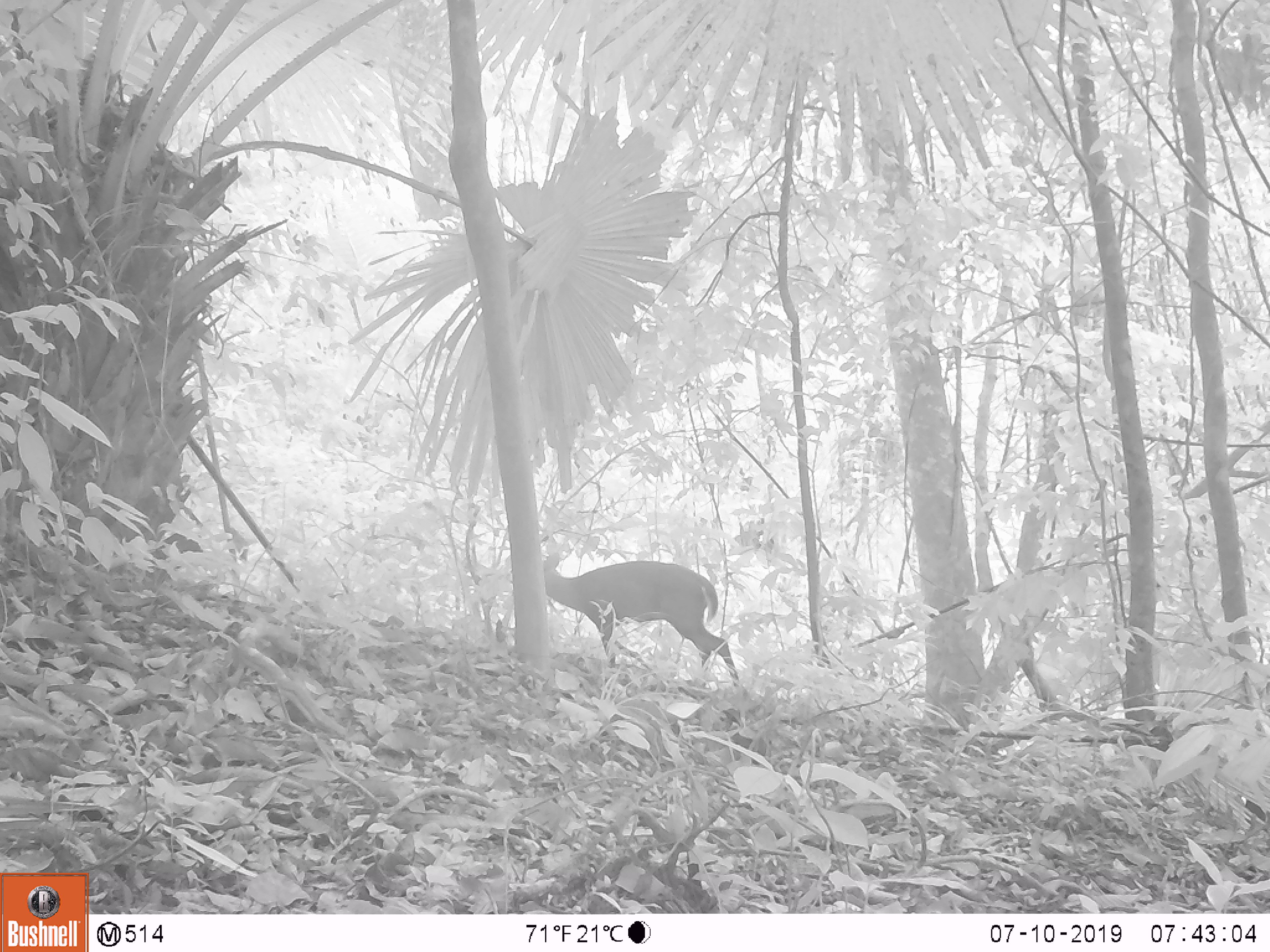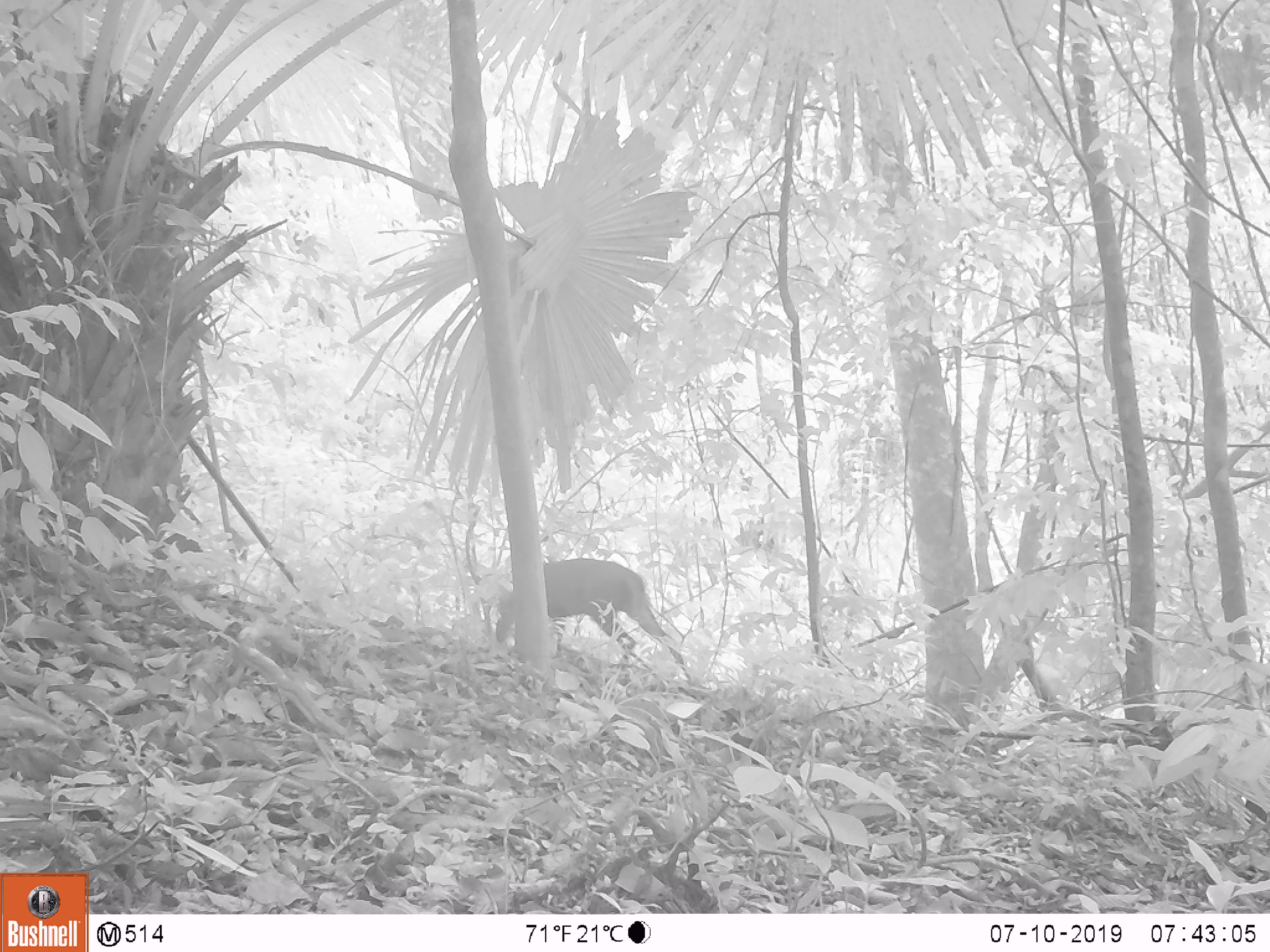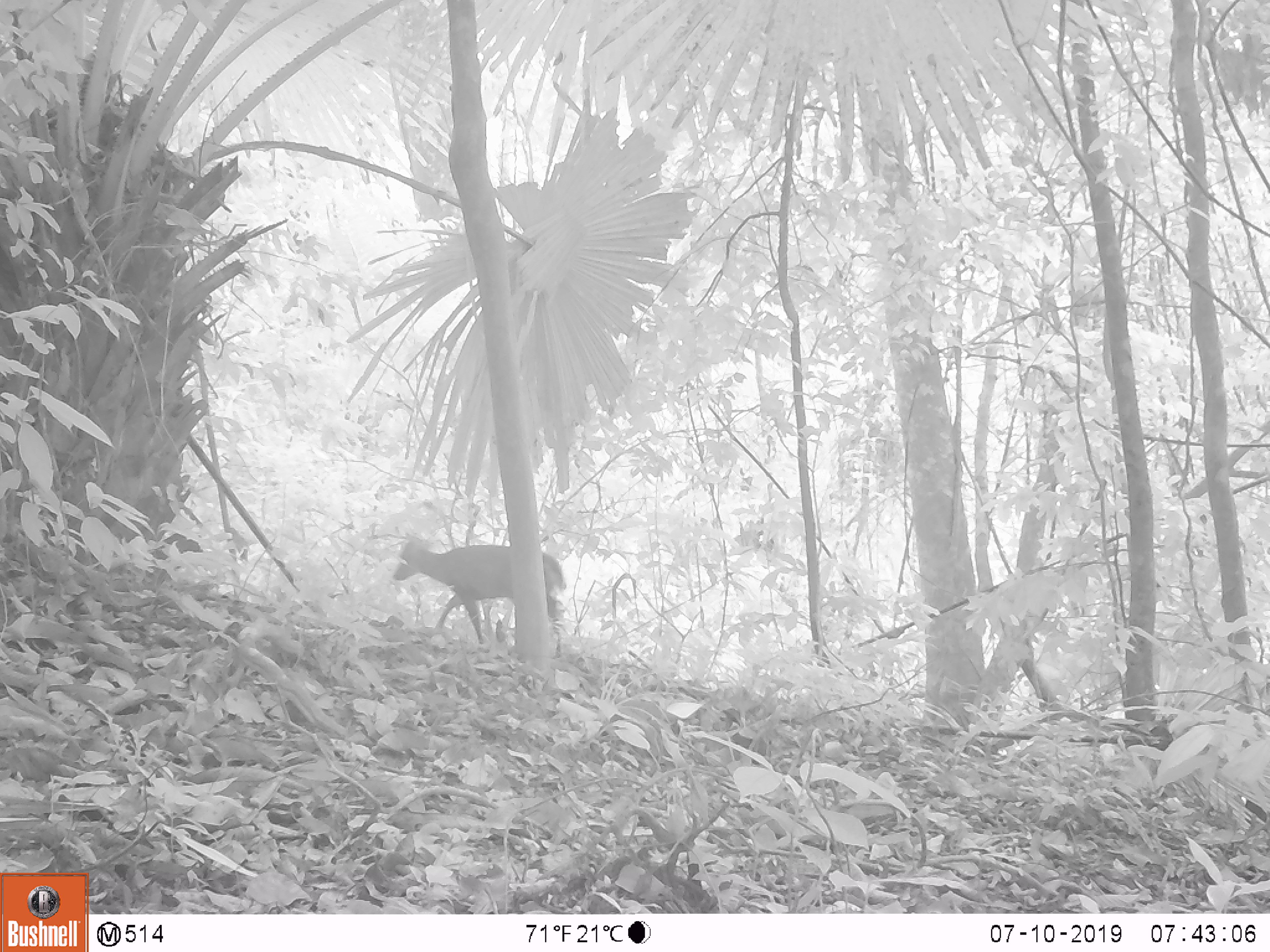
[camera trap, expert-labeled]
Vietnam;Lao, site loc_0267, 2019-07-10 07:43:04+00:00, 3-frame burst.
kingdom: Animalia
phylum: Chordata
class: Mammalia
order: Artiodactyla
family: Cervidae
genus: Muntiacus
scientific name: Muntiacus rooseveltorum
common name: roosevelt's muntjac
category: roosevelts muntjac group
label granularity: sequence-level